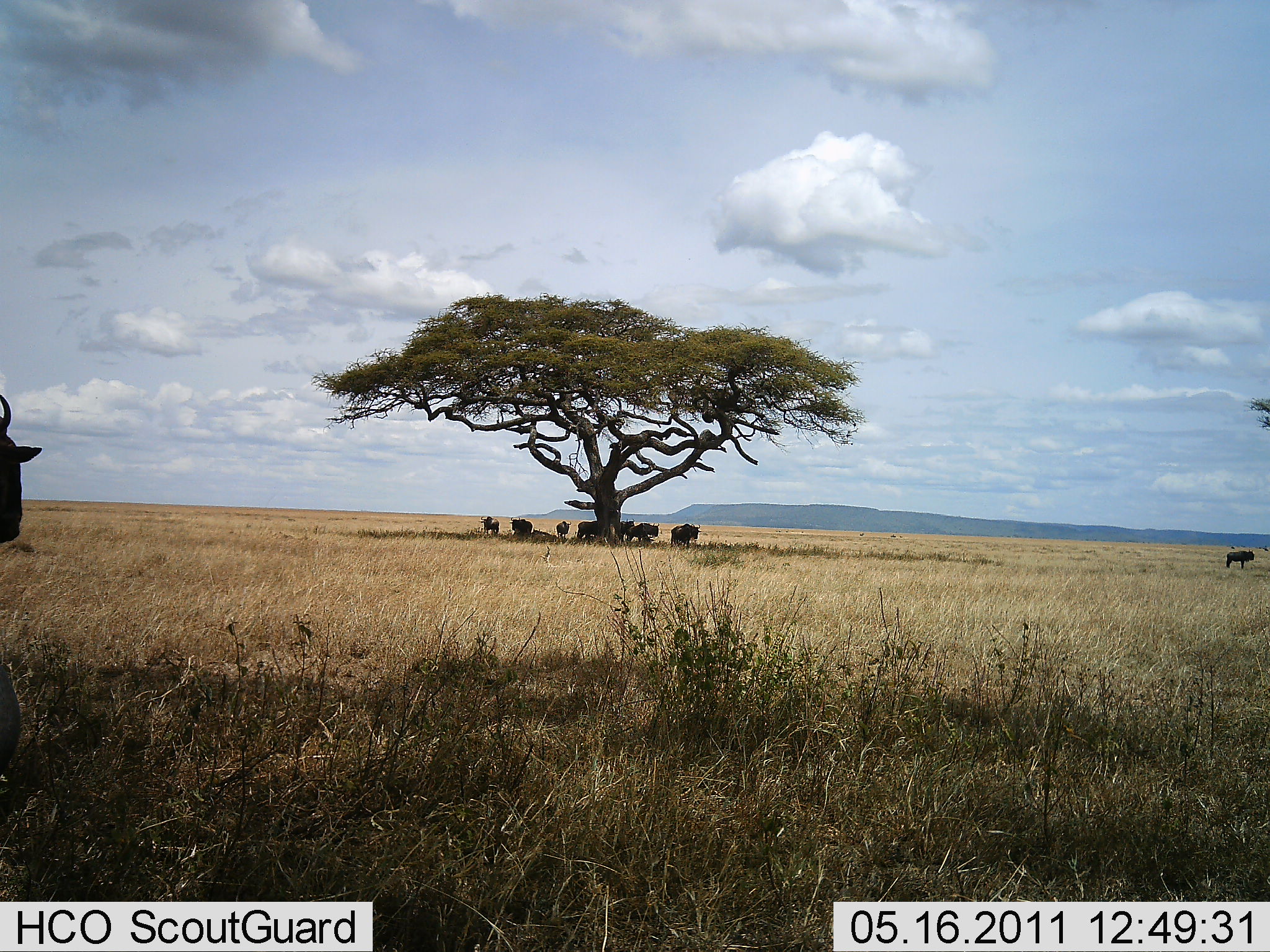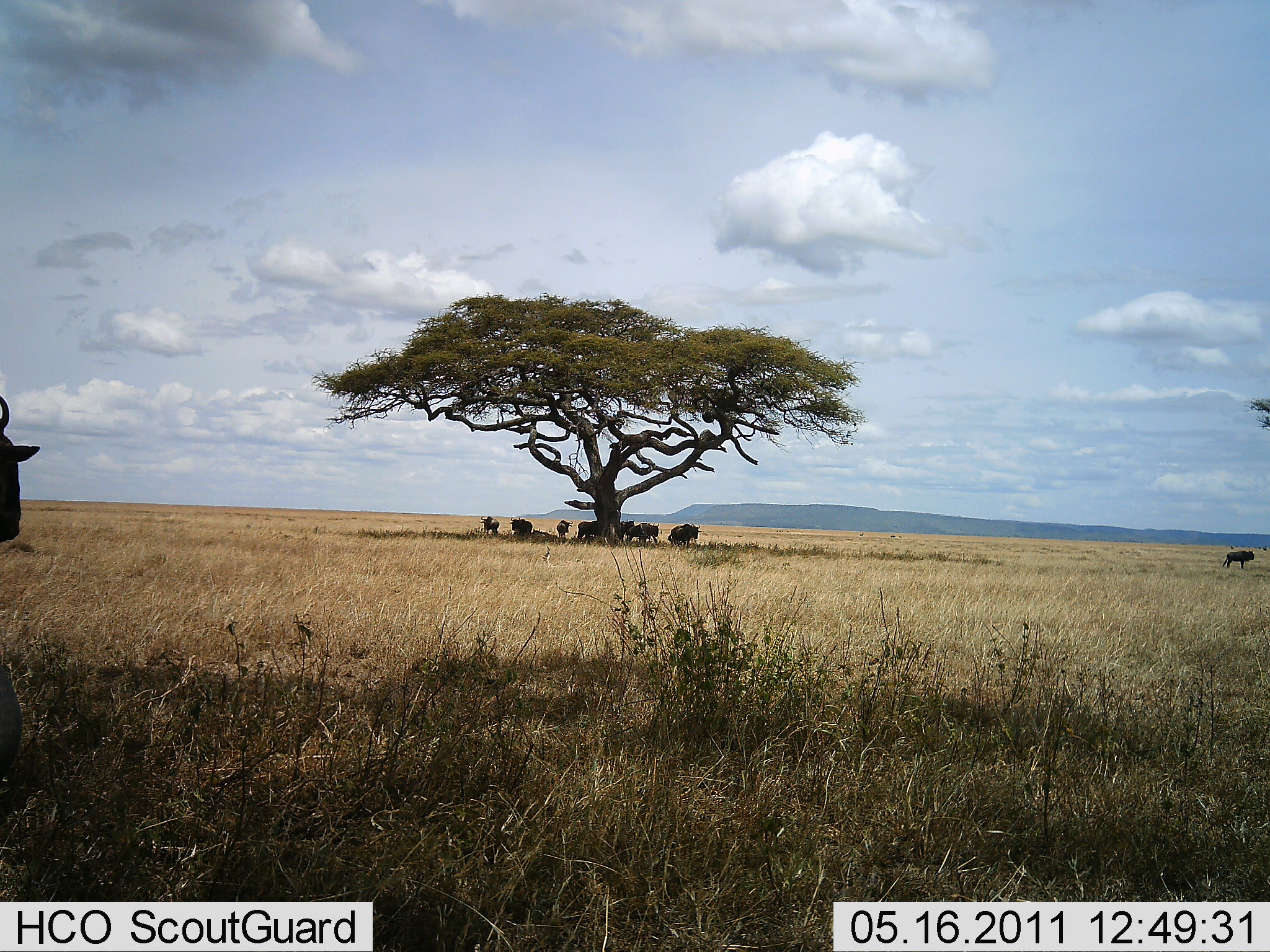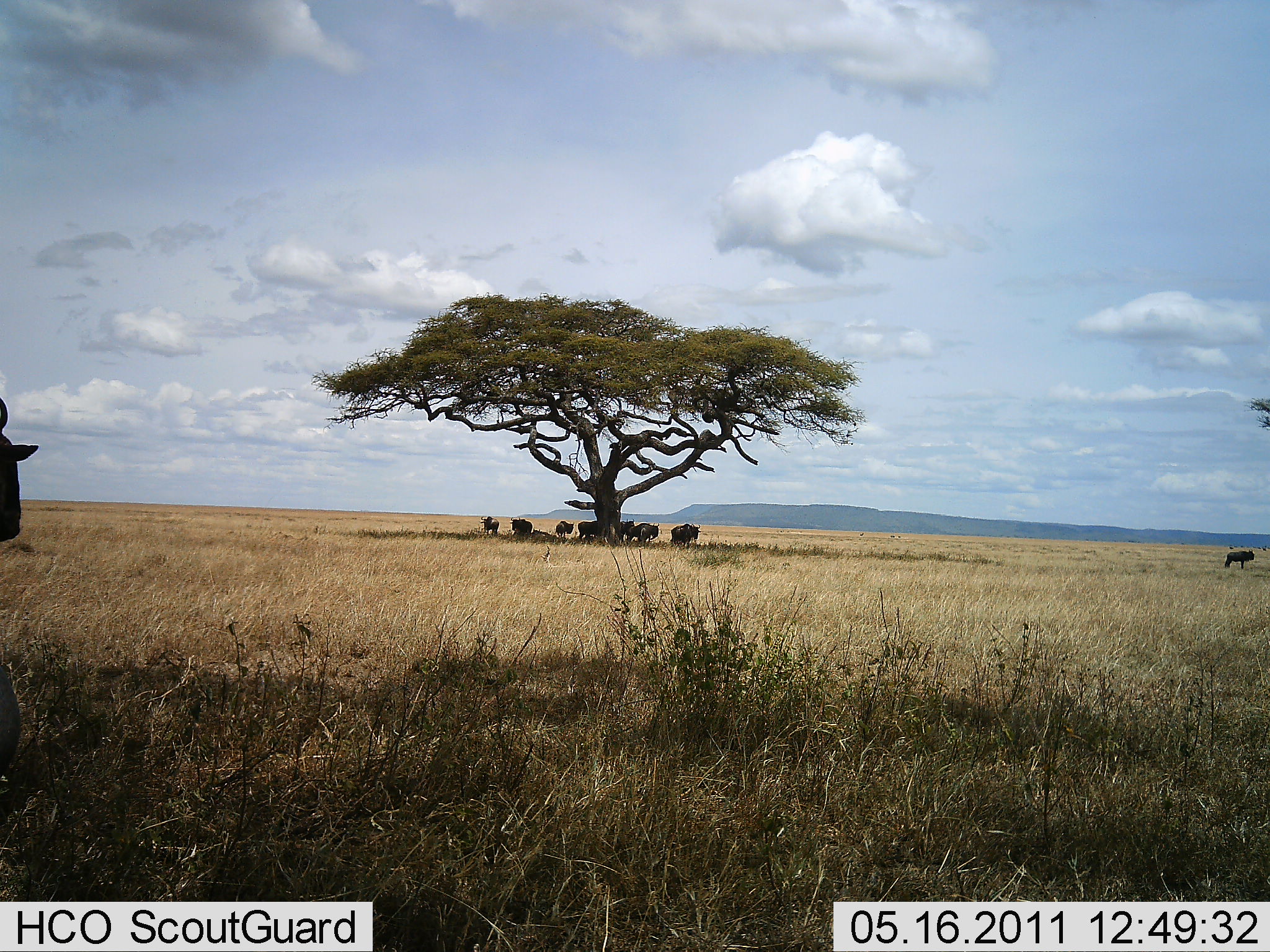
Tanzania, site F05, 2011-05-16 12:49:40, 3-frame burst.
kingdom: Animalia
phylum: Chordata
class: Mammalia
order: Artiodactyla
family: Bovidae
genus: Connochaetes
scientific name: Connochaetes taurinus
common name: blue wildebeest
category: wildebeest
Wildebeest (blue wildebeest) (Connochaetes taurinus), count 11-50. Behavior (volunteer vote fractions): standing 57%, resting 57%, moving 14%, interacting 7%. Young present (vote fraction): 0%. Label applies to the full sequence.